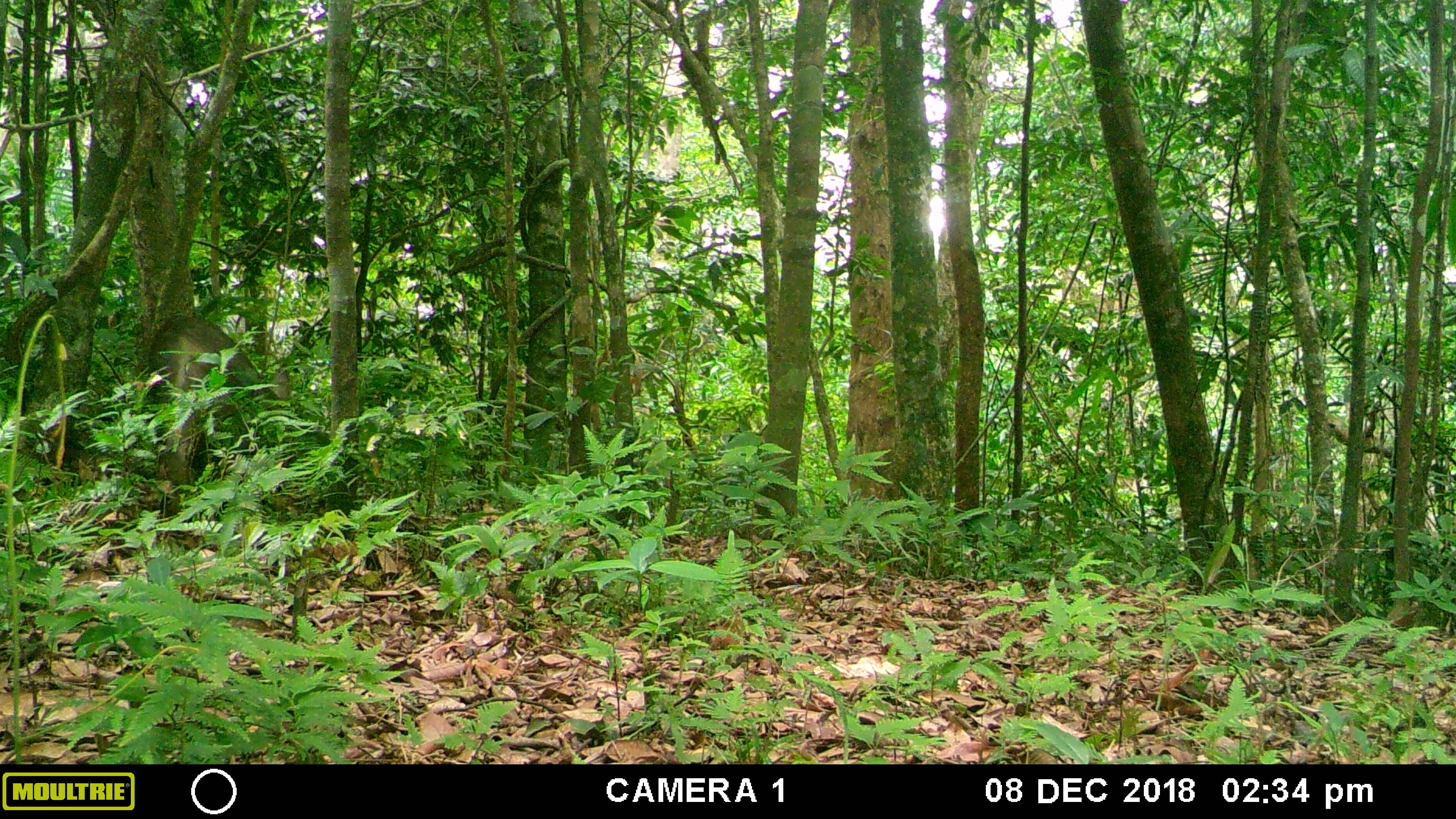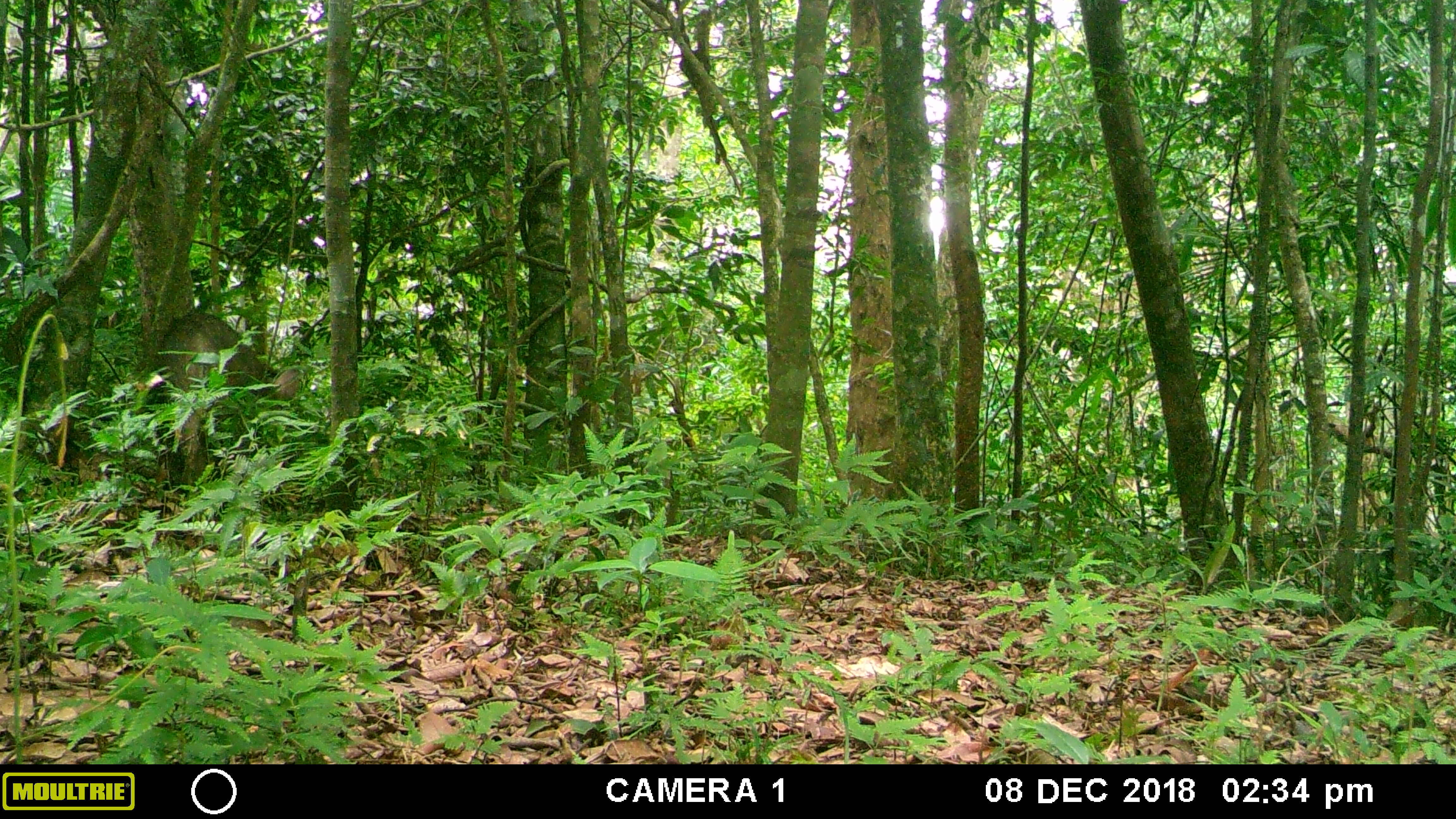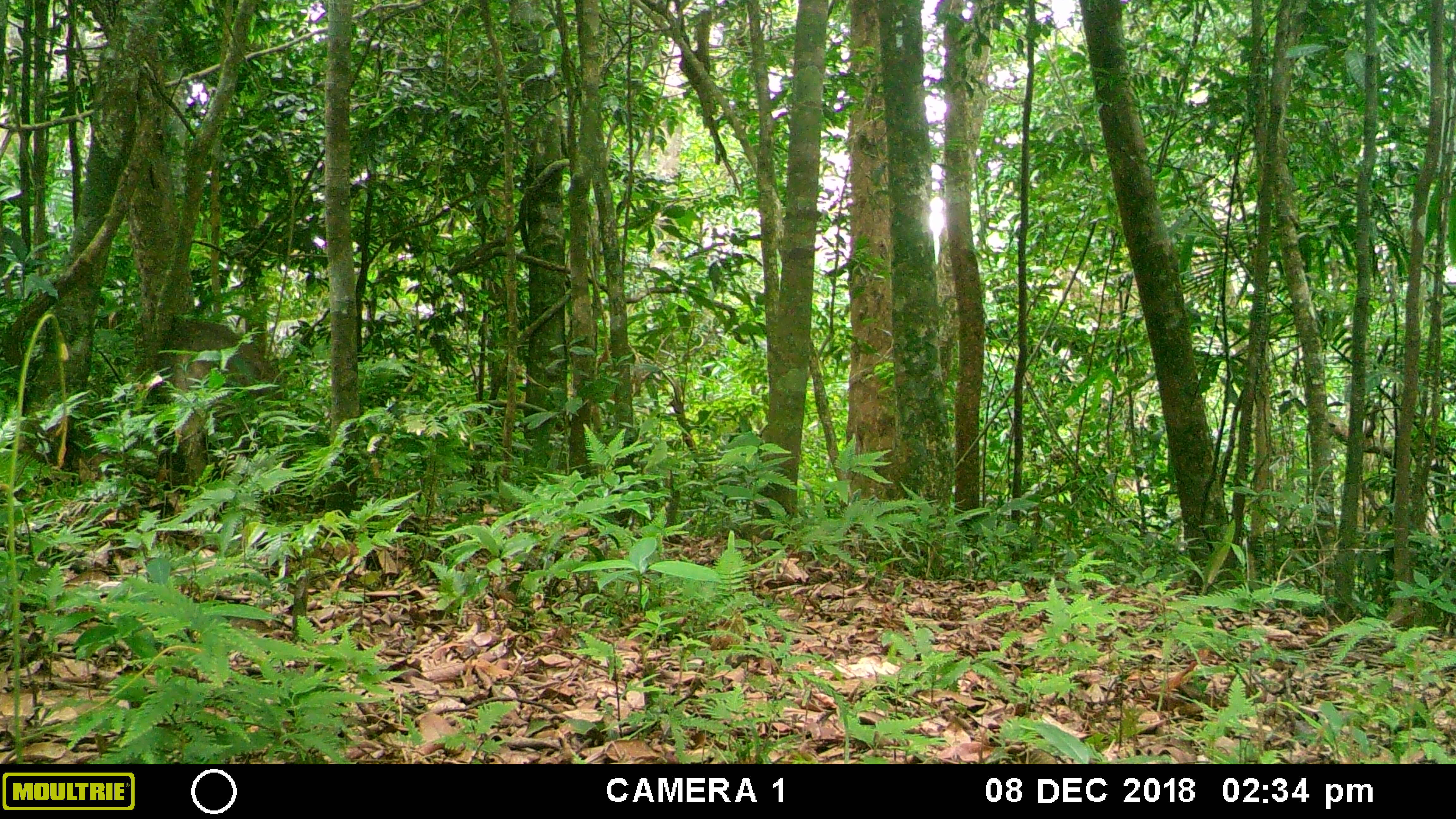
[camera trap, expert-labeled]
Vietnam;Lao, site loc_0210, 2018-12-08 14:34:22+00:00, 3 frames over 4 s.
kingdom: Animalia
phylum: Chordata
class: Mammalia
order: Artiodactyla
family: Suidae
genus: Sus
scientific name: Sus scrofa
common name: eurasian wild pig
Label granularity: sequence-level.